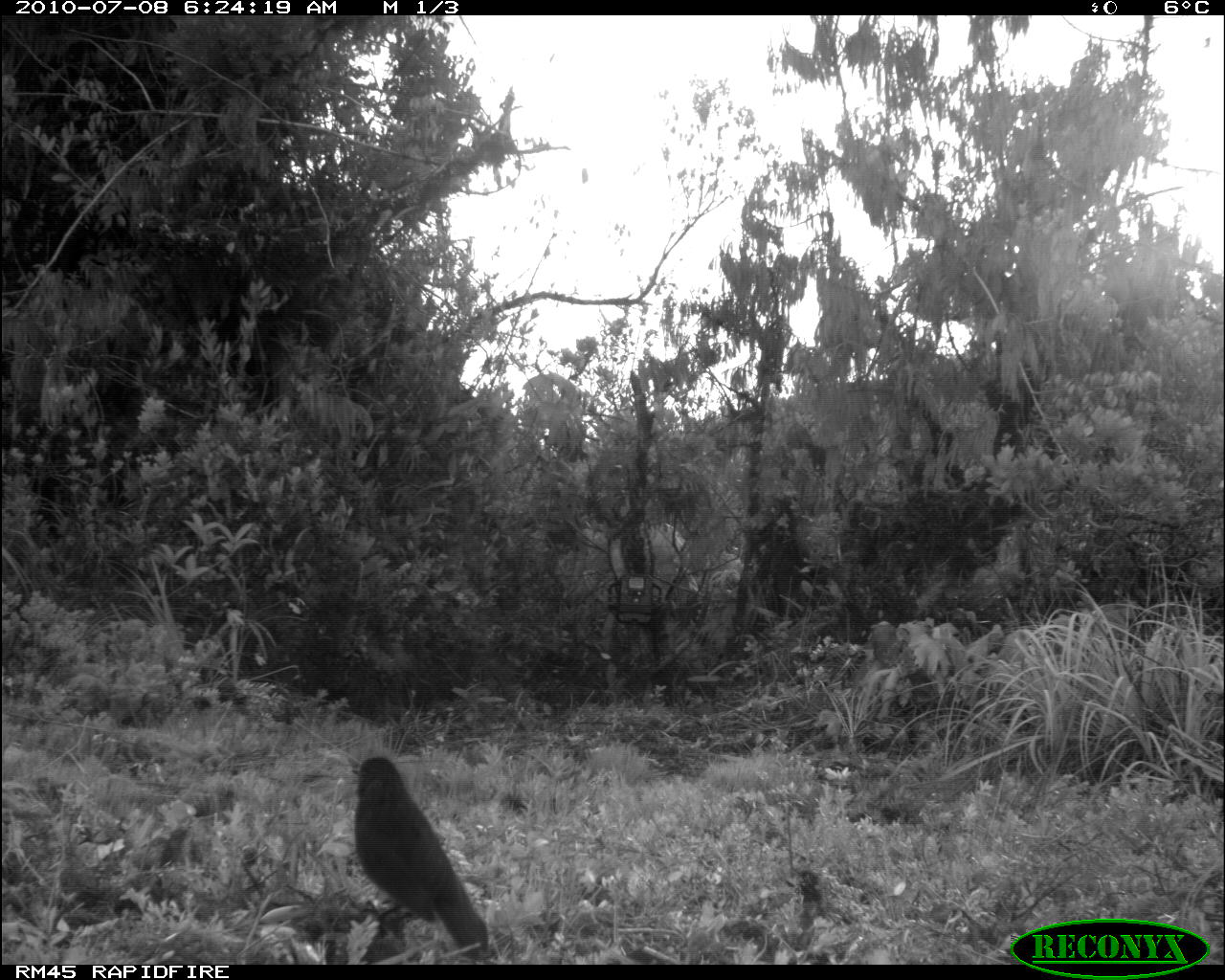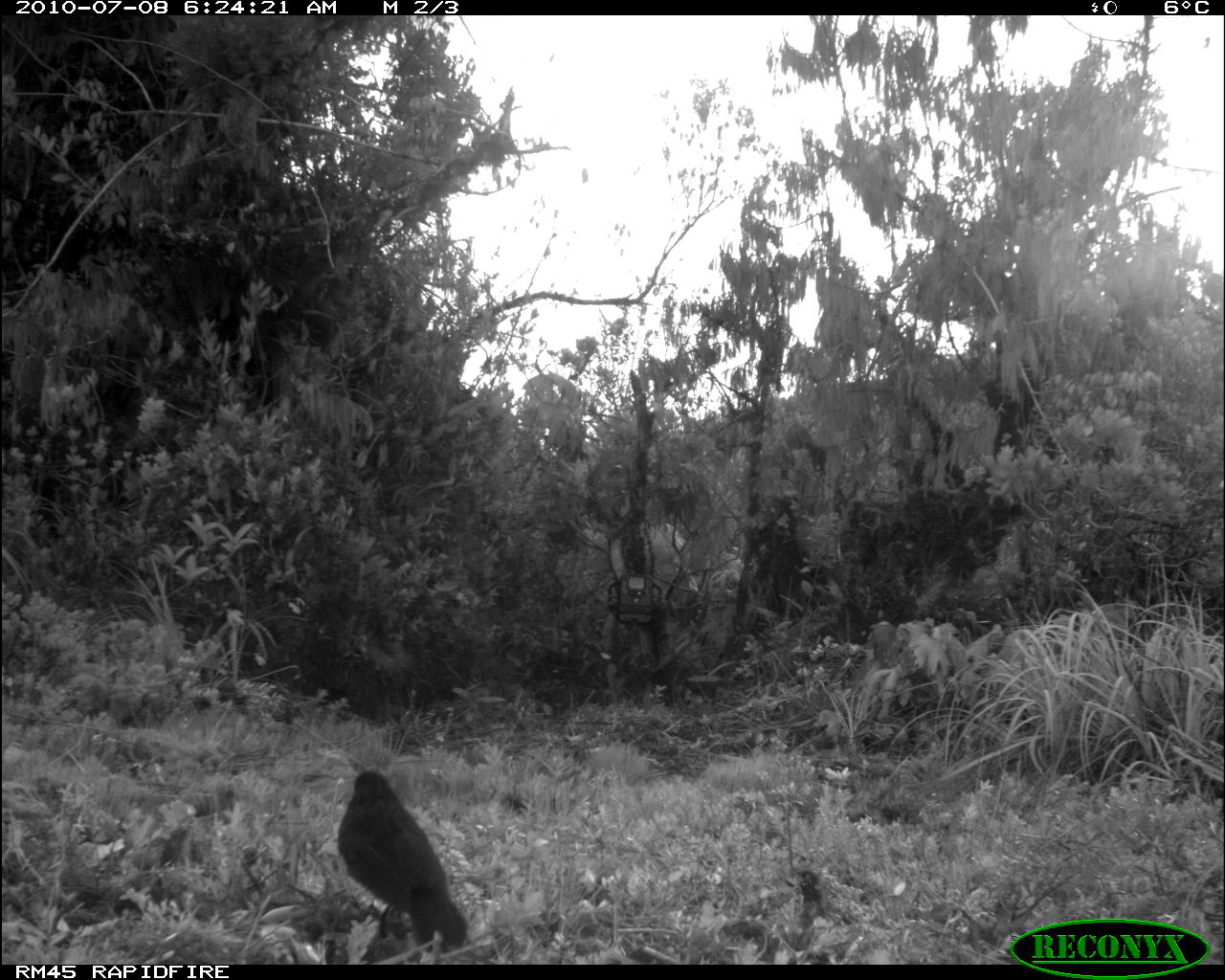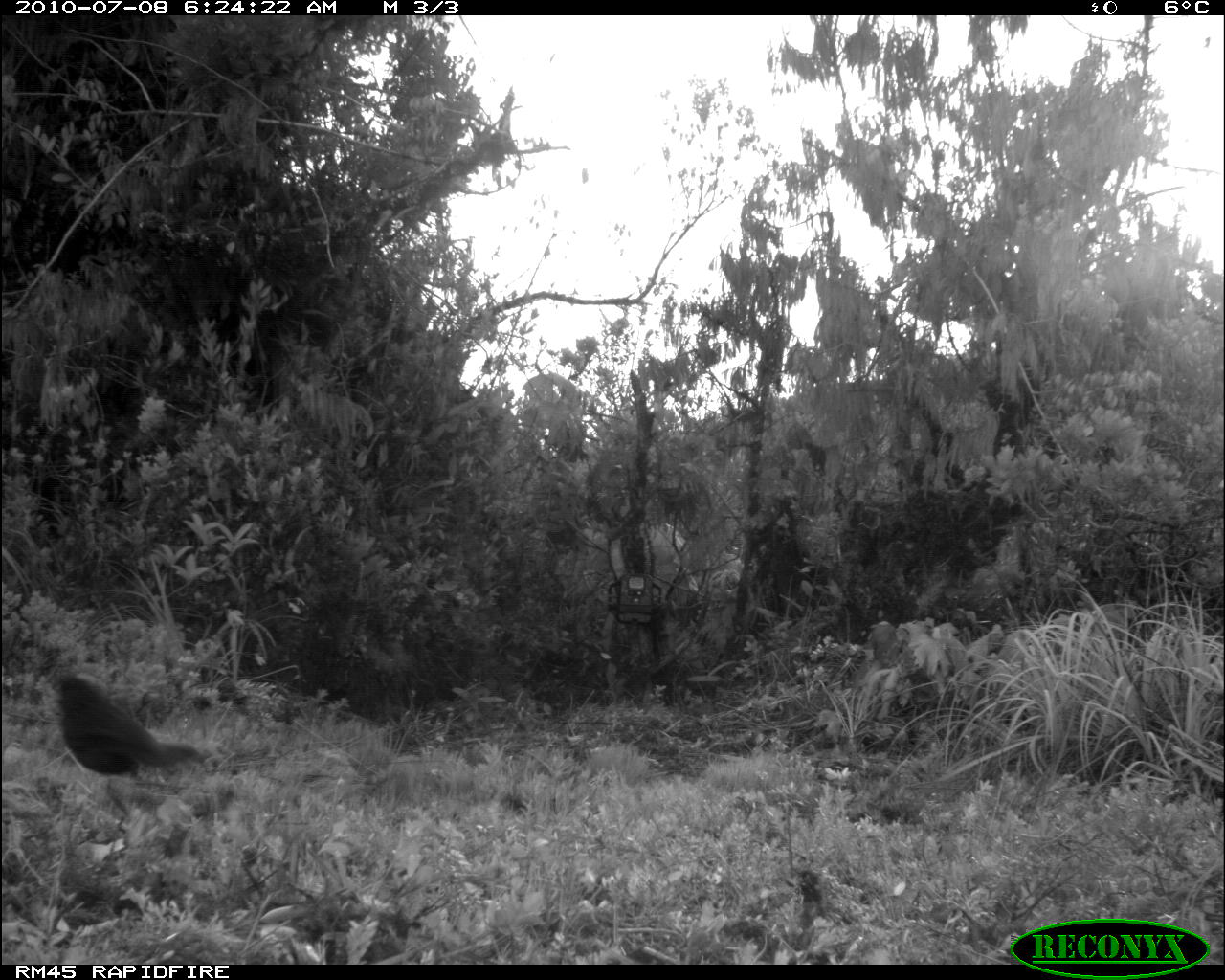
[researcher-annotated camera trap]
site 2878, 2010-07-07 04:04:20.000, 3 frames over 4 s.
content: unidentified animal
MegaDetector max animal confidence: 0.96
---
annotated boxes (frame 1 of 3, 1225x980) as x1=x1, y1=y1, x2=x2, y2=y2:
unknown: x1=346, y1=755, x2=497, y2=961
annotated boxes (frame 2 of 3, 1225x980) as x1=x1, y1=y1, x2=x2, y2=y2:
unknown: x1=335, y1=769, x2=467, y2=954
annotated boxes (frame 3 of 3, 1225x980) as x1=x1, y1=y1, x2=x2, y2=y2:
unknown: x1=50, y1=672, x2=205, y2=779